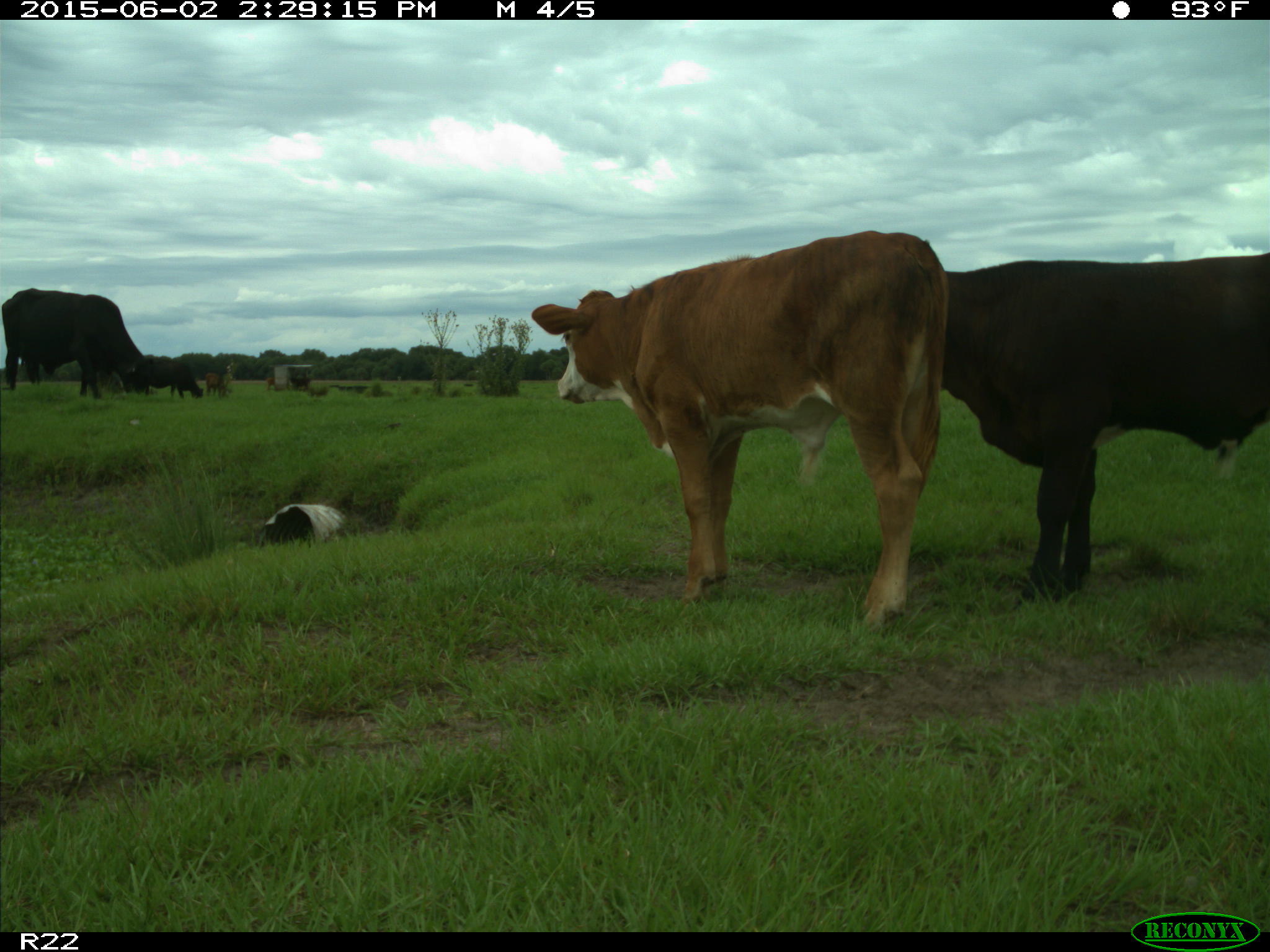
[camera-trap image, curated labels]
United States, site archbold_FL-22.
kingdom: Animalia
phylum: Chordata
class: Mammalia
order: Artiodactyla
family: Bovidae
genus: Bos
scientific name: Bos taurus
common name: domestic cow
Bos taurus (domestic cow).